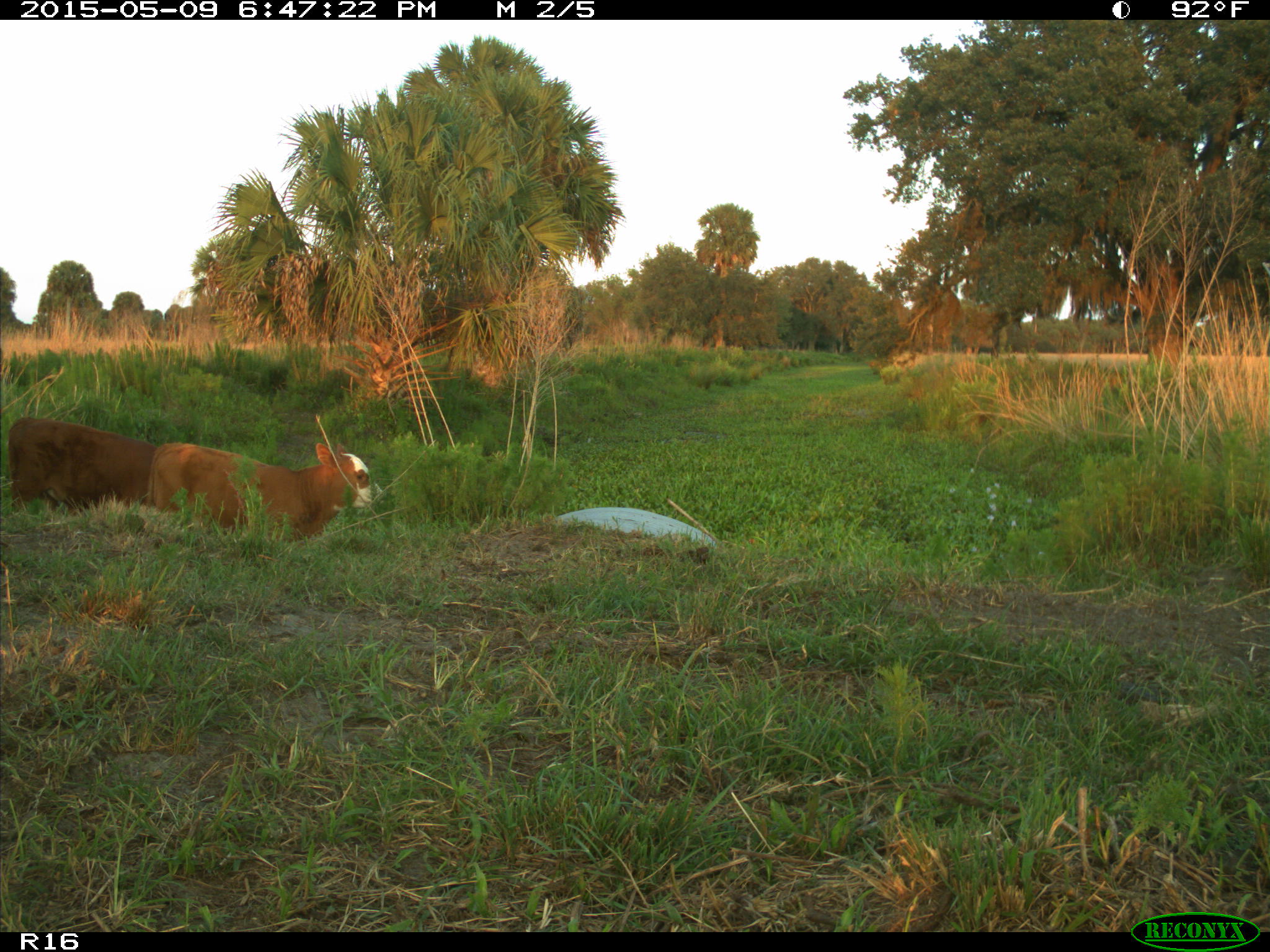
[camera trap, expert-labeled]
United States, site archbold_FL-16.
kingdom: Animalia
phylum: Chordata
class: Mammalia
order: Artiodactyla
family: Bovidae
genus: Bos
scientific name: Bos taurus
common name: domestic cow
Bos taurus (domestic cow).